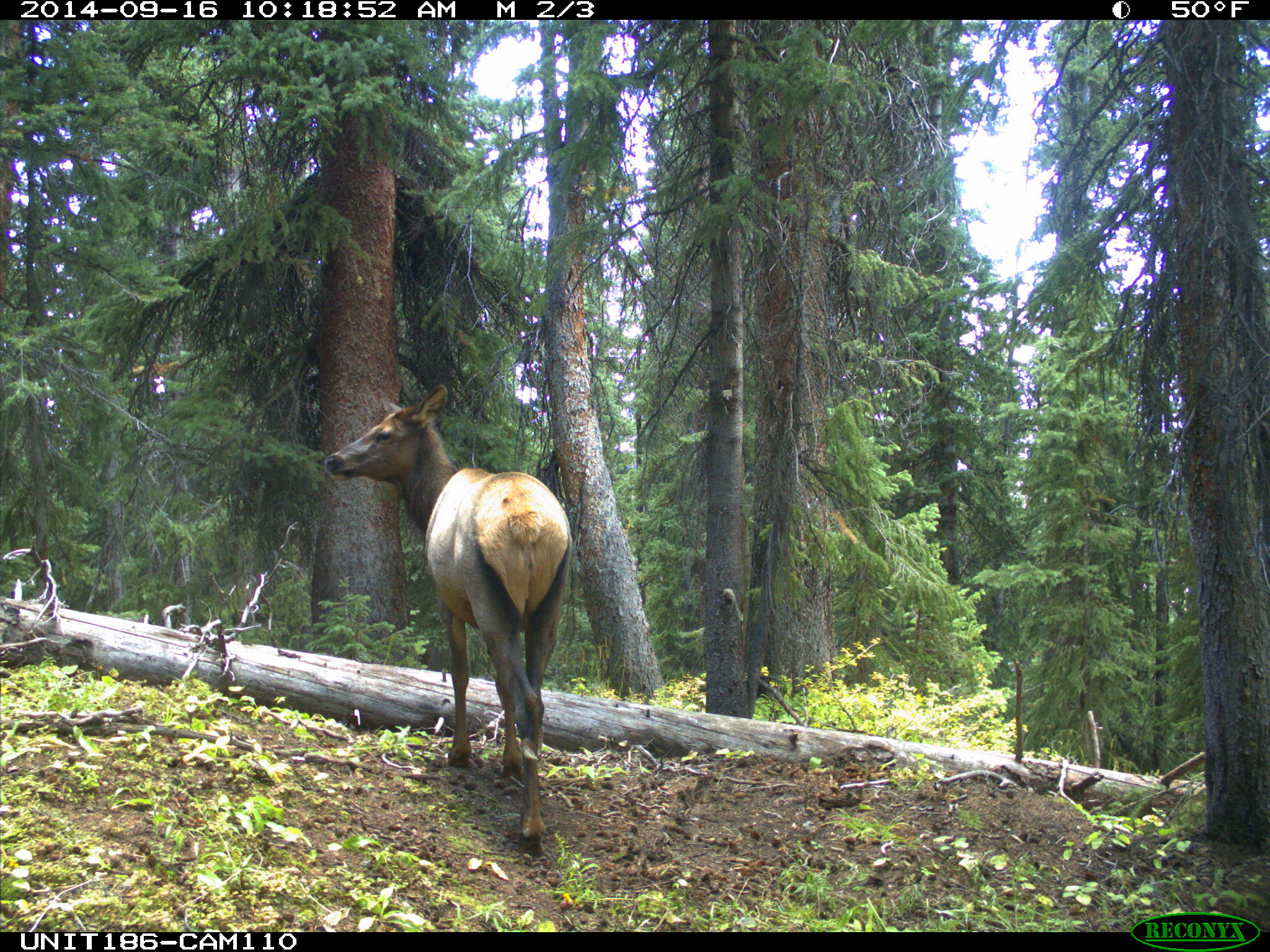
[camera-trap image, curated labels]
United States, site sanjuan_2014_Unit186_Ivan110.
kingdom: Animalia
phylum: Chordata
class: Mammalia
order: Artiodactyla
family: Cervidae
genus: Cervus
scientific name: Cervus elaphus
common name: red deer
Cervus elaphus (red deer).